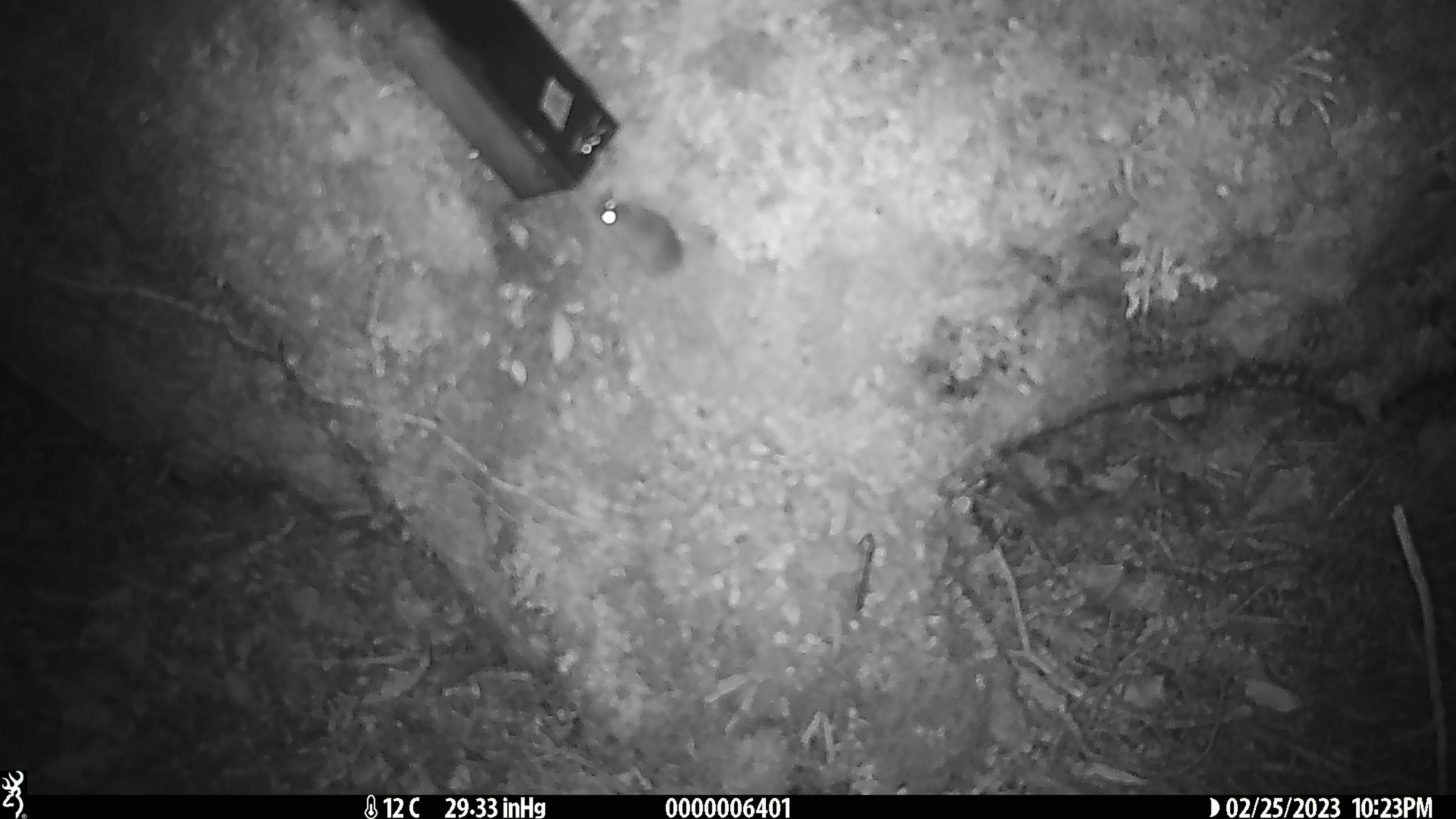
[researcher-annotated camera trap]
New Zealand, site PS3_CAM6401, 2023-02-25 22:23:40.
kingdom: Animalia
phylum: Chordata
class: Mammalia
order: Rodentia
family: Muridae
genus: Mus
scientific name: Mus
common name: mouse